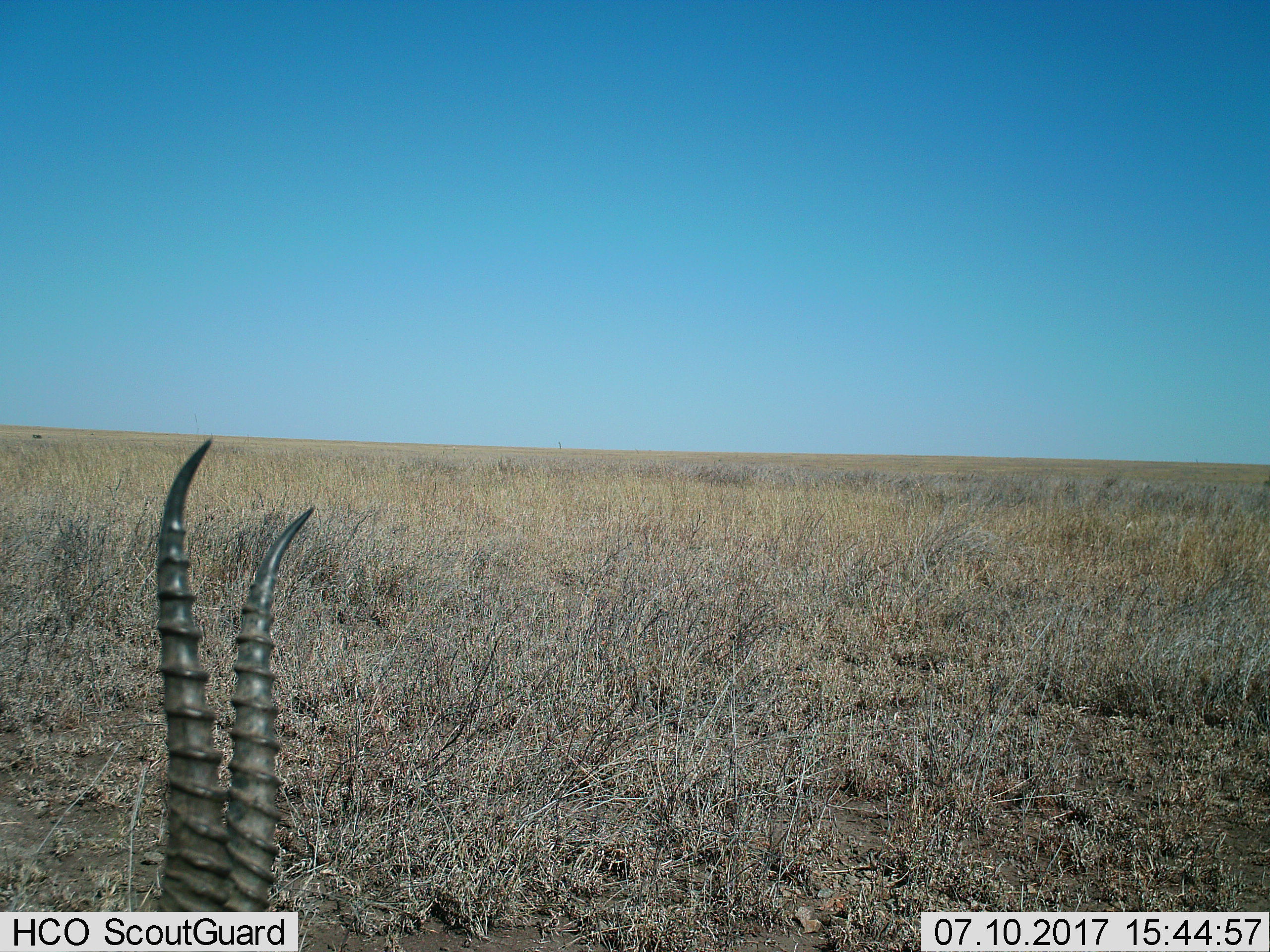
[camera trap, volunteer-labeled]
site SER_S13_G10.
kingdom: Animalia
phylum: Chordata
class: Mammalia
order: Artiodactyla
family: Bovidae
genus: Eudorcas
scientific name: Eudorcas thomsonii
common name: thomson's gazelle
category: gazellethomsons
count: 1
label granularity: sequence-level